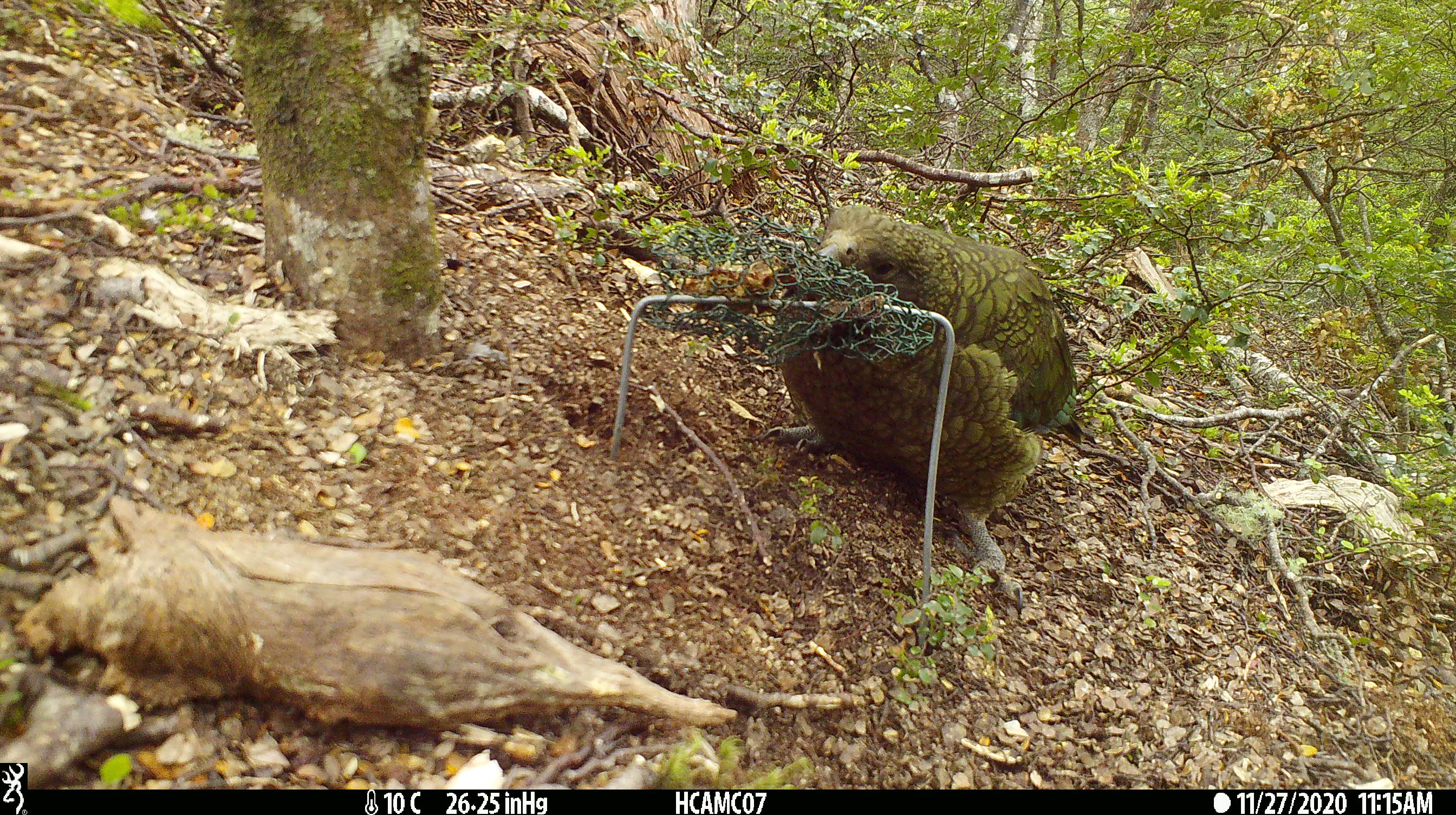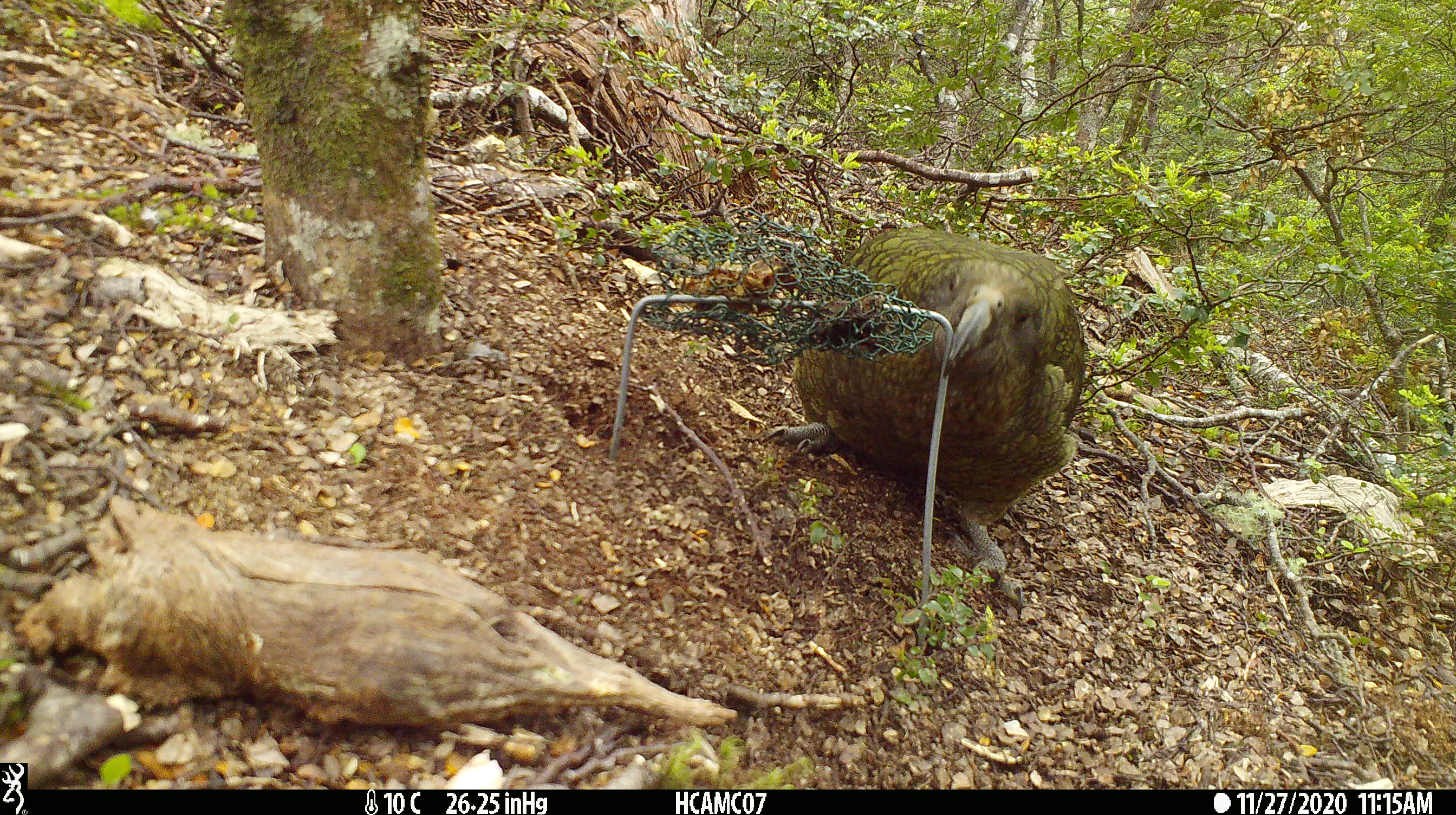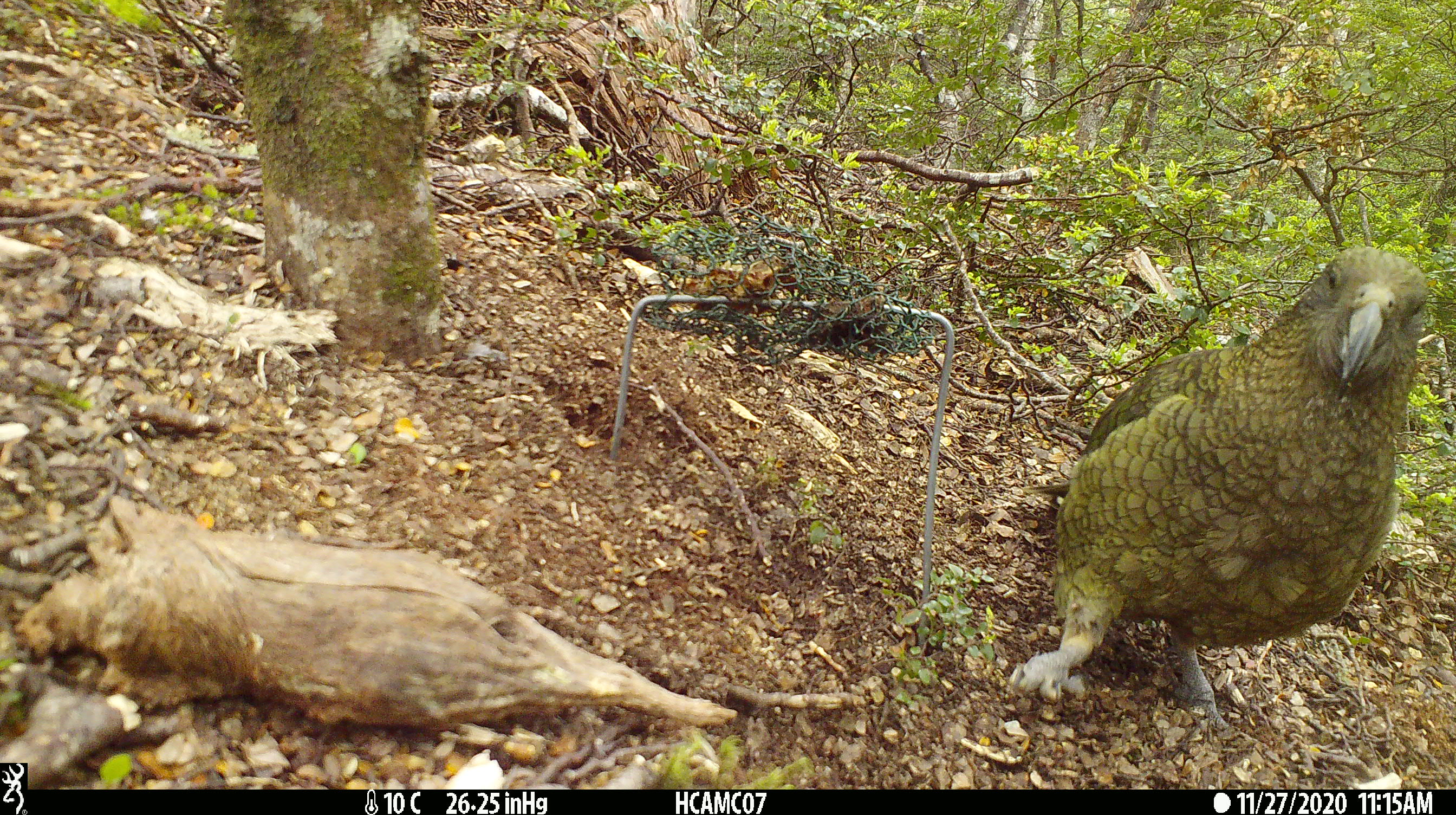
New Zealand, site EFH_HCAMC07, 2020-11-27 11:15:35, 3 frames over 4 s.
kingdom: Animalia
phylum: Chordata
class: Aves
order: Psittaciformes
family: Strigopidae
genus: Nestor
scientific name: Nestor notabilis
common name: kea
Kea (Nestor notabilis).